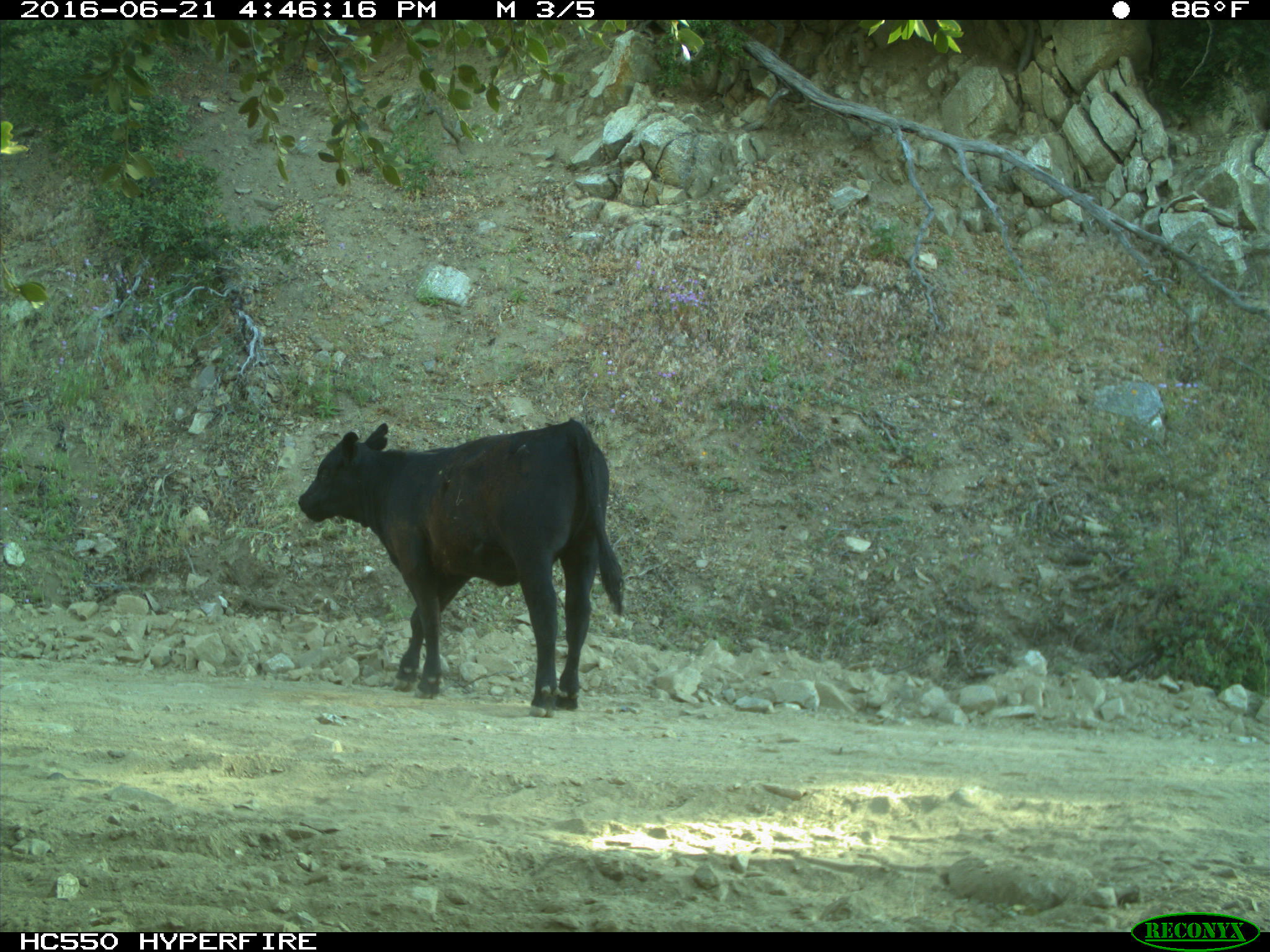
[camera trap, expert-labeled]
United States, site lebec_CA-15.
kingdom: Animalia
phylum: Chordata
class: Mammalia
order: Artiodactyla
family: Bovidae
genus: Bos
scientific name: Bos taurus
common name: domestic cow